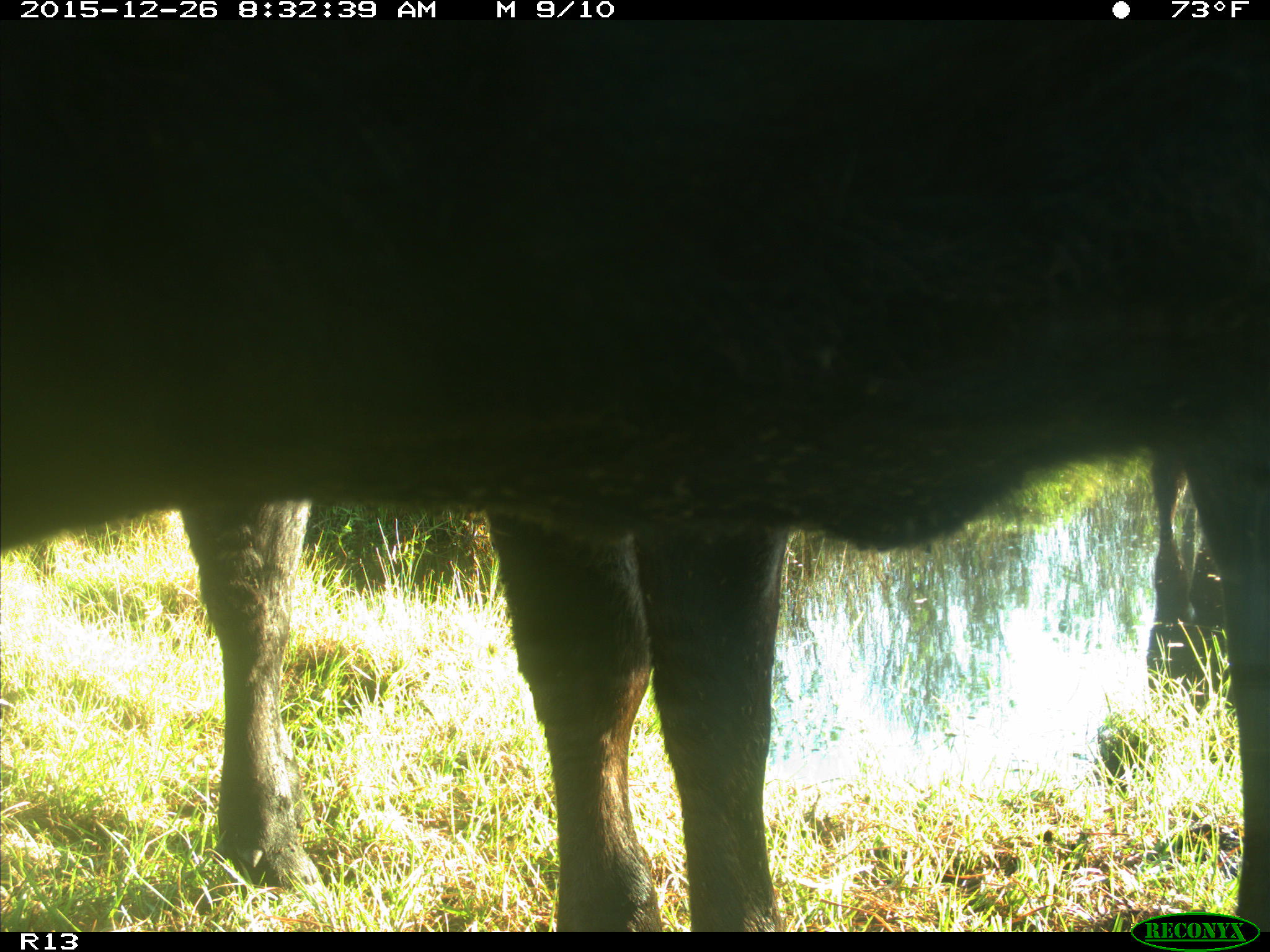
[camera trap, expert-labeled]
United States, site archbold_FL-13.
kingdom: Animalia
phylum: Chordata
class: Mammalia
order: Artiodactyla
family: Bovidae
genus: Bos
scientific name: Bos taurus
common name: domestic cow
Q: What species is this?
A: Bos taurus (domestic cow).